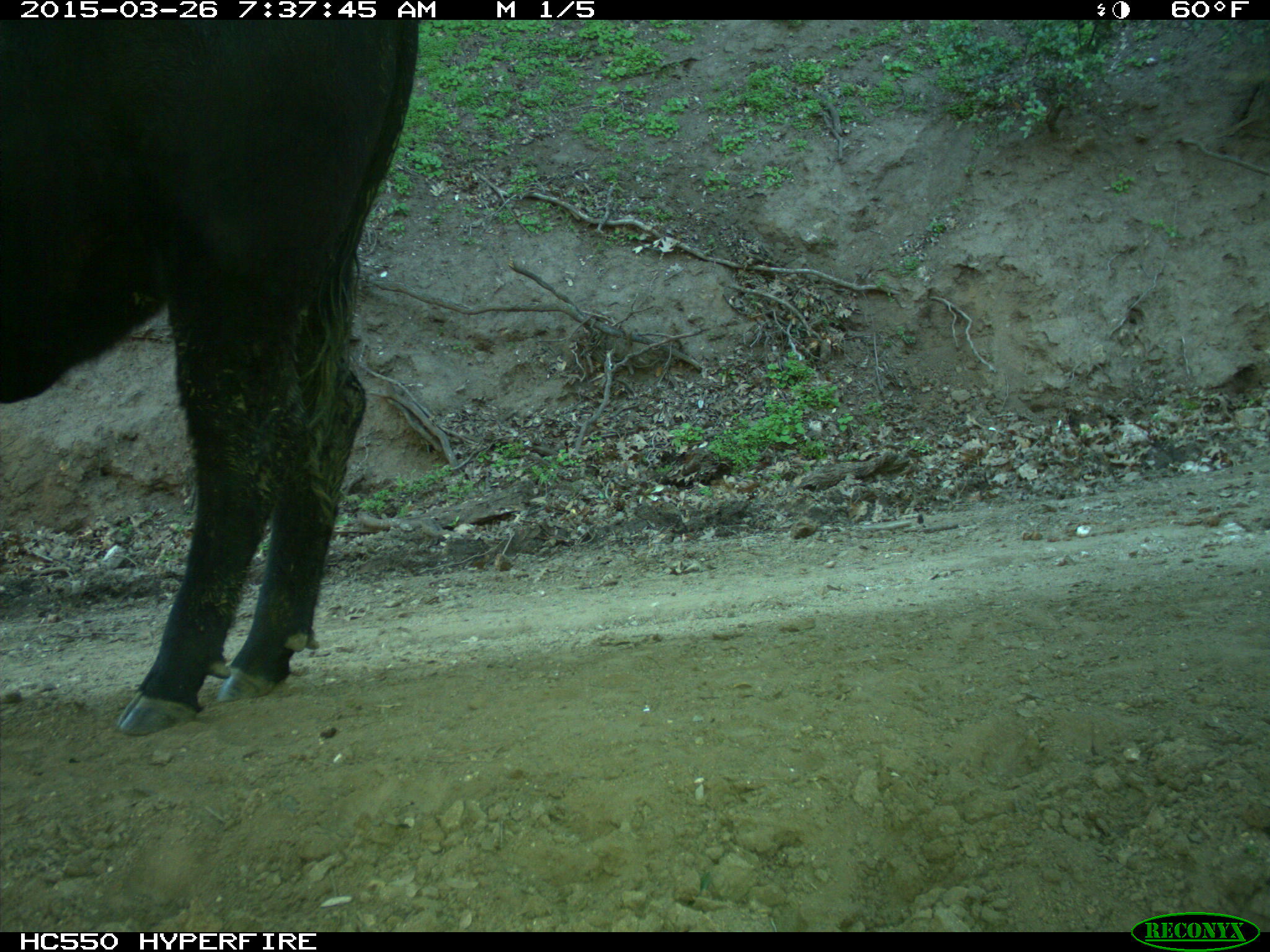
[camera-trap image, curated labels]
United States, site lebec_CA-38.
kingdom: Animalia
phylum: Chordata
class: Mammalia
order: Artiodactyla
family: Bovidae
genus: Bos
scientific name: Bos taurus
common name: domestic cow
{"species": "Bos taurus (domestic cow)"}